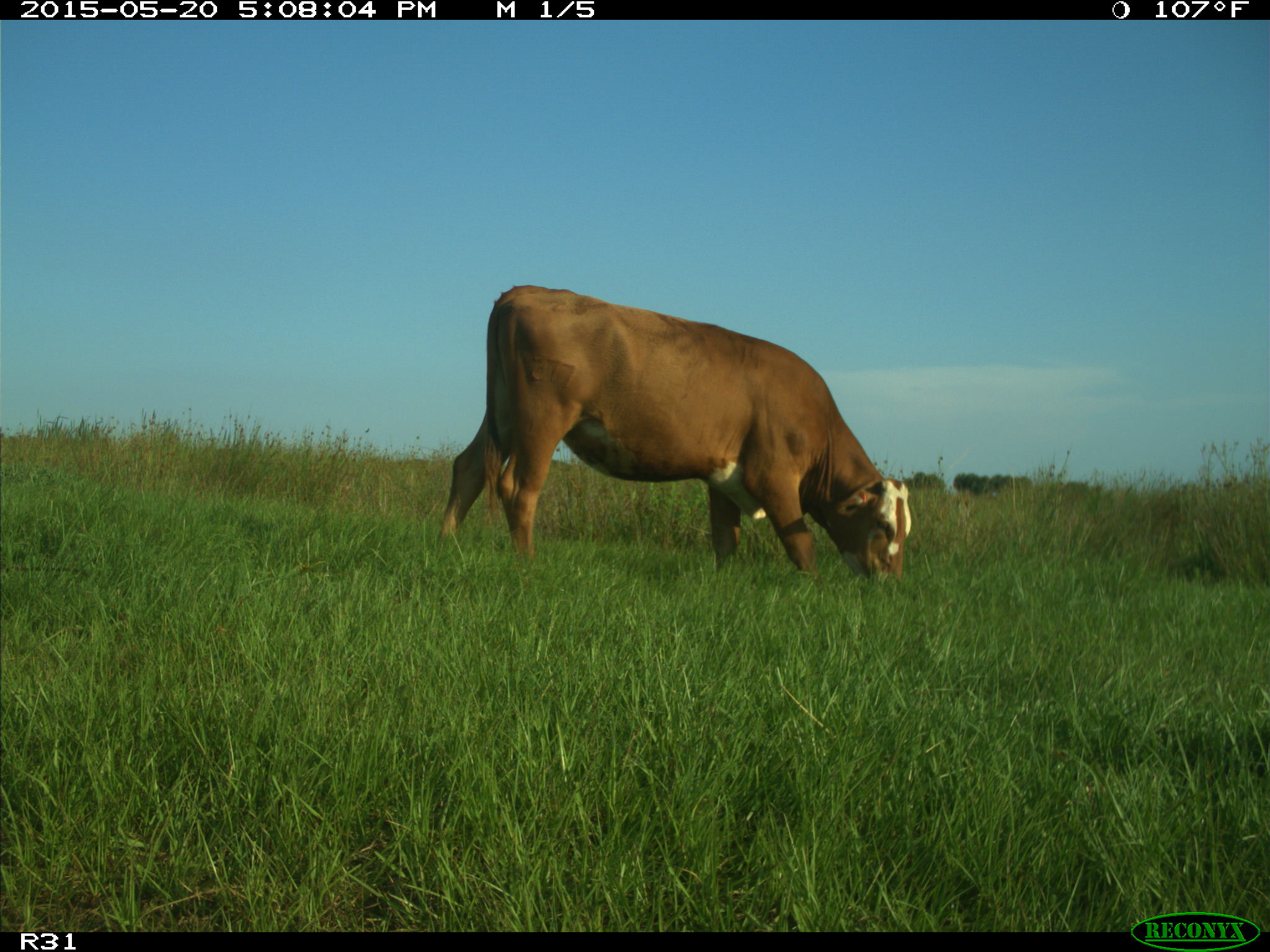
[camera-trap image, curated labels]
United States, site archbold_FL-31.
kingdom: Animalia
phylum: Chordata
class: Mammalia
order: Artiodactyla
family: Bovidae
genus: Bos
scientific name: Bos taurus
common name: domestic cow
Bos taurus (domestic cow).